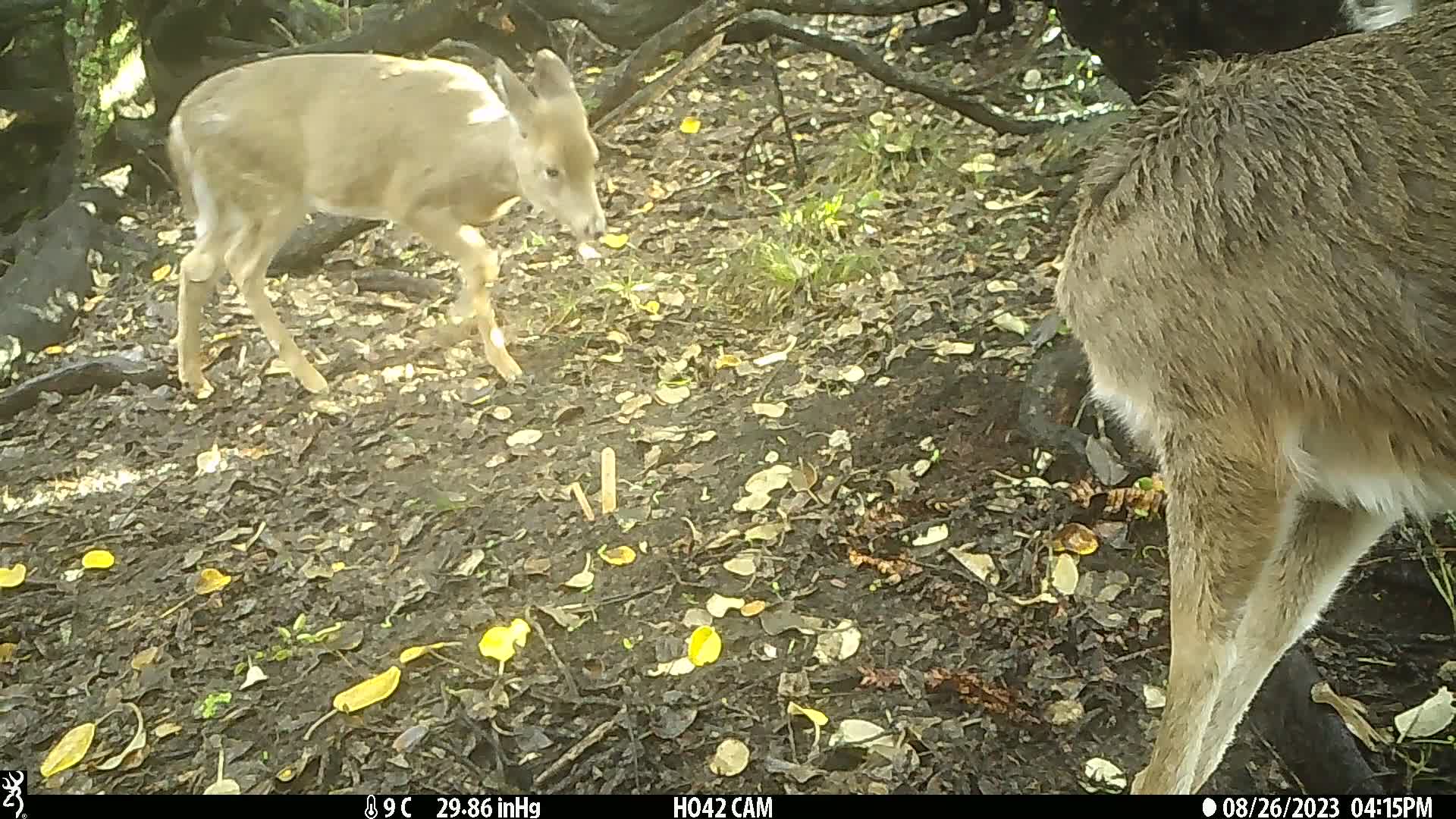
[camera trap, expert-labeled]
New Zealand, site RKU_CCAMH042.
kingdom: Animalia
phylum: Chordata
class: Mammalia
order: Artiodactyla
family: Cervidae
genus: Odocoileus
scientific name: Odocoileus virginianus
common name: white-tailed deer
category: white tailed deer